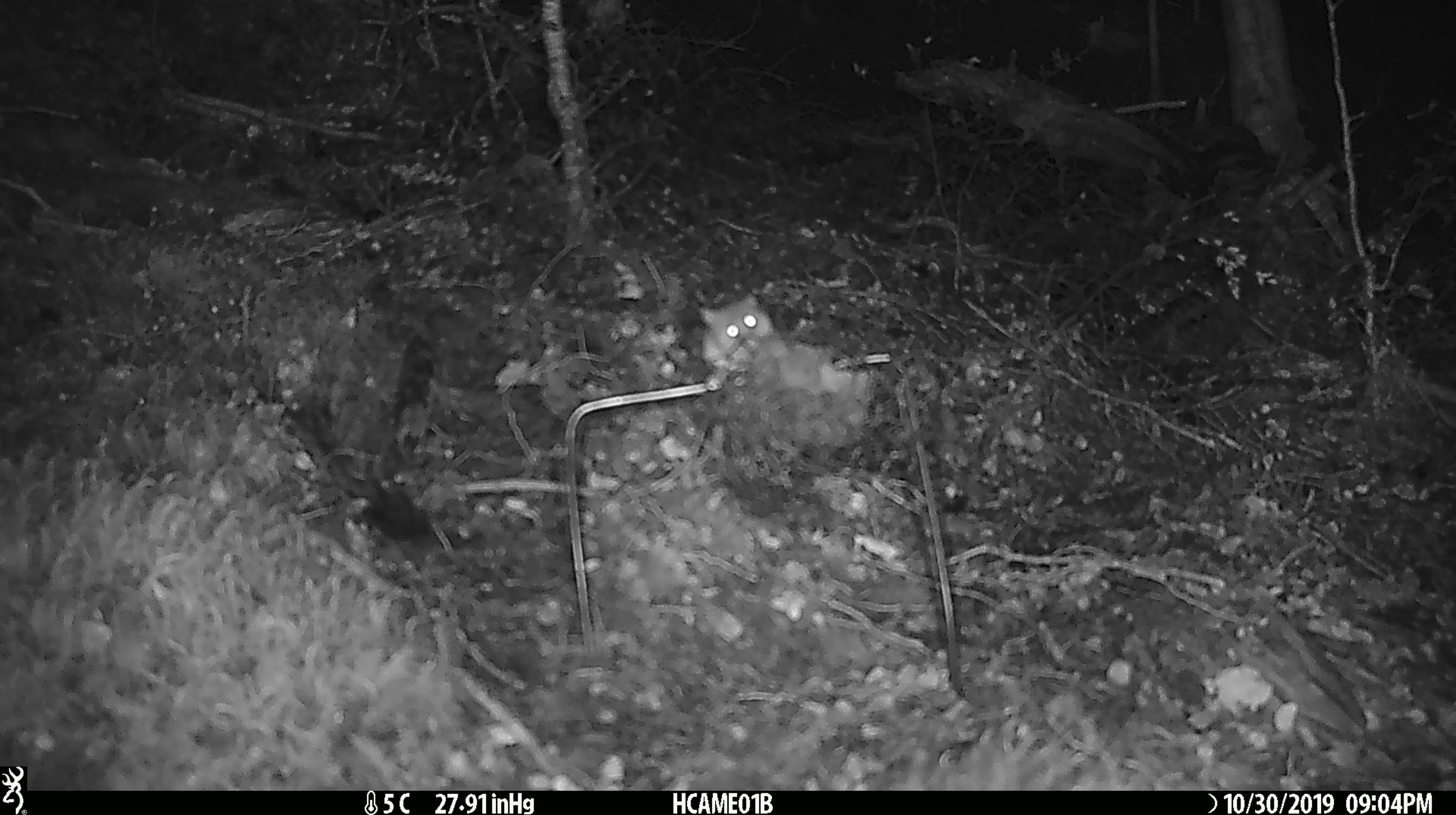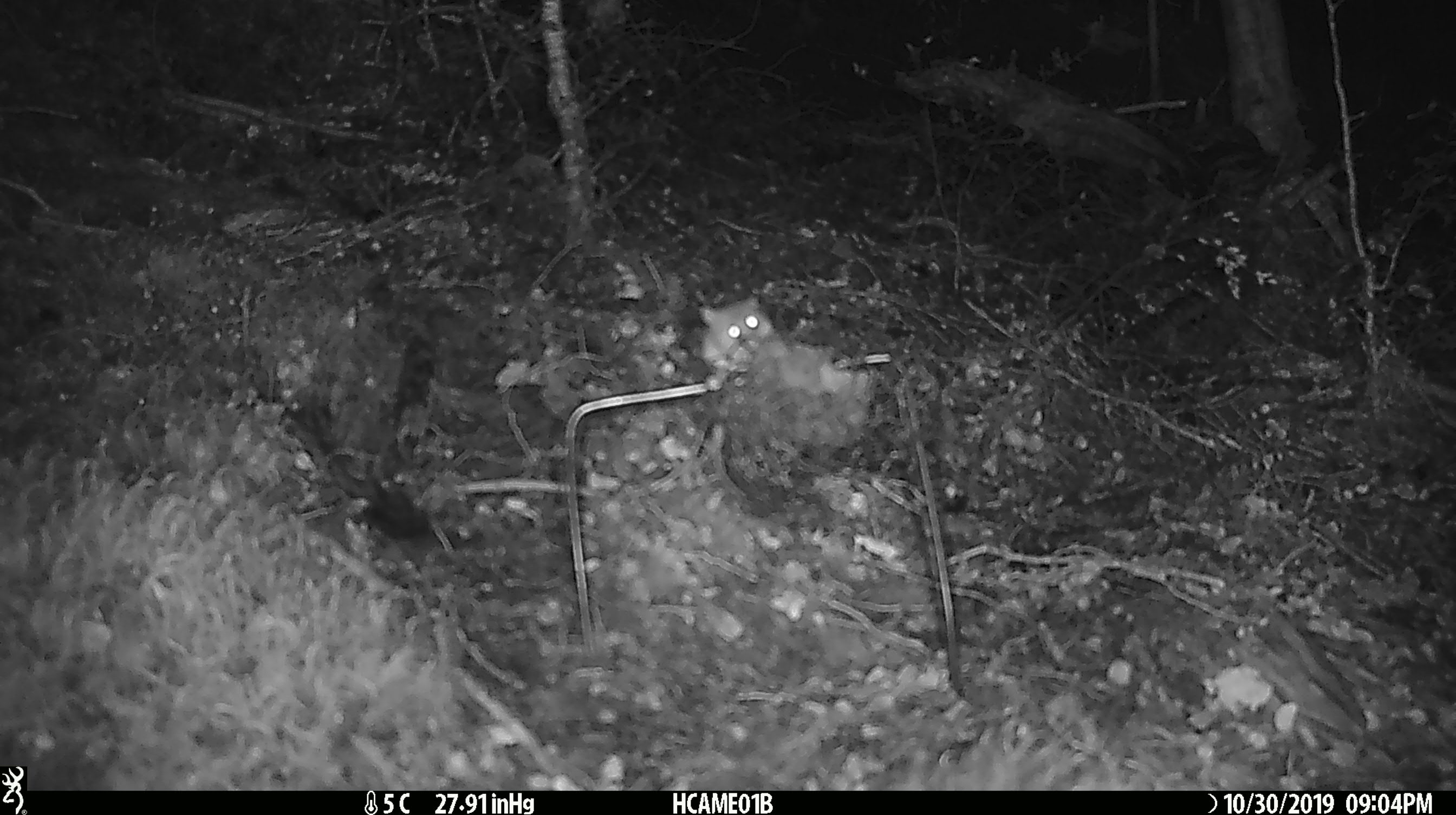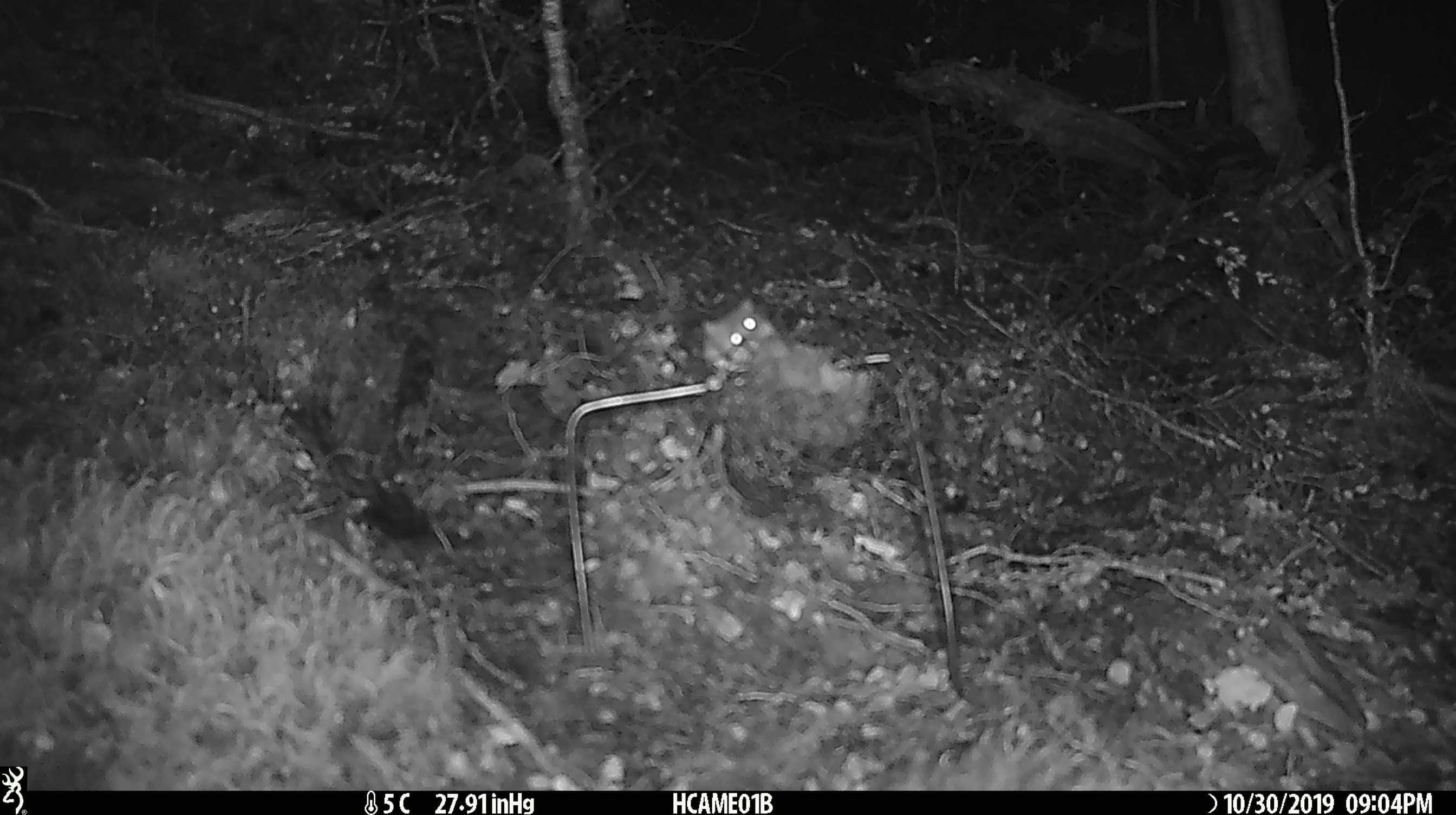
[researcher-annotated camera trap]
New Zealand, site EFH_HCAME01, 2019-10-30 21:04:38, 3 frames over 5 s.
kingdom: Animalia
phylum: Chordata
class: Mammalia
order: Rodentia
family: Muridae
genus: Mus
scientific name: Mus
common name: mouse